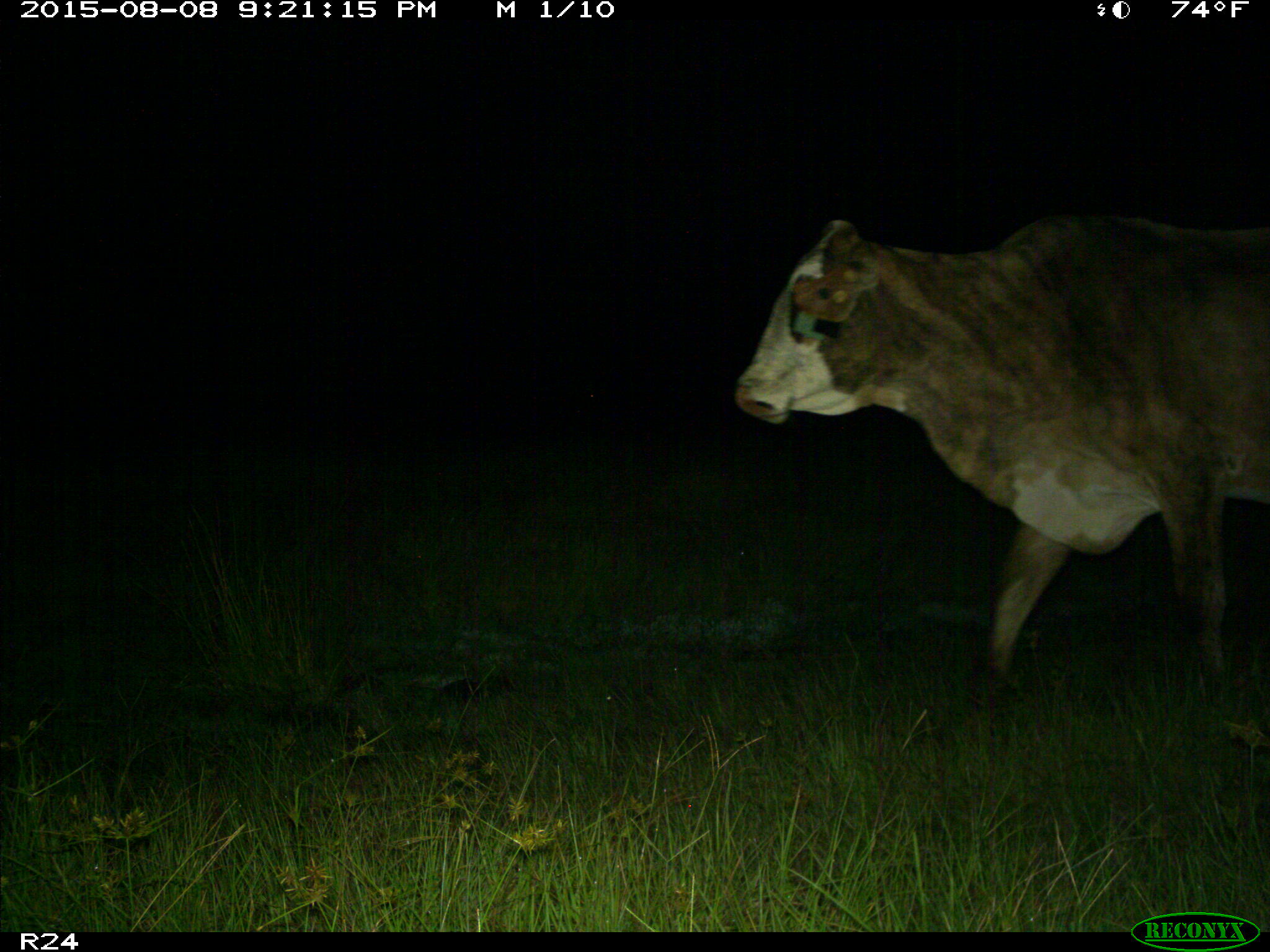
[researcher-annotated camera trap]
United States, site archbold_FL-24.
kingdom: Animalia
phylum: Chordata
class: Mammalia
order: Artiodactyla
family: Bovidae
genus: Bos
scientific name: Bos taurus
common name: domestic cow